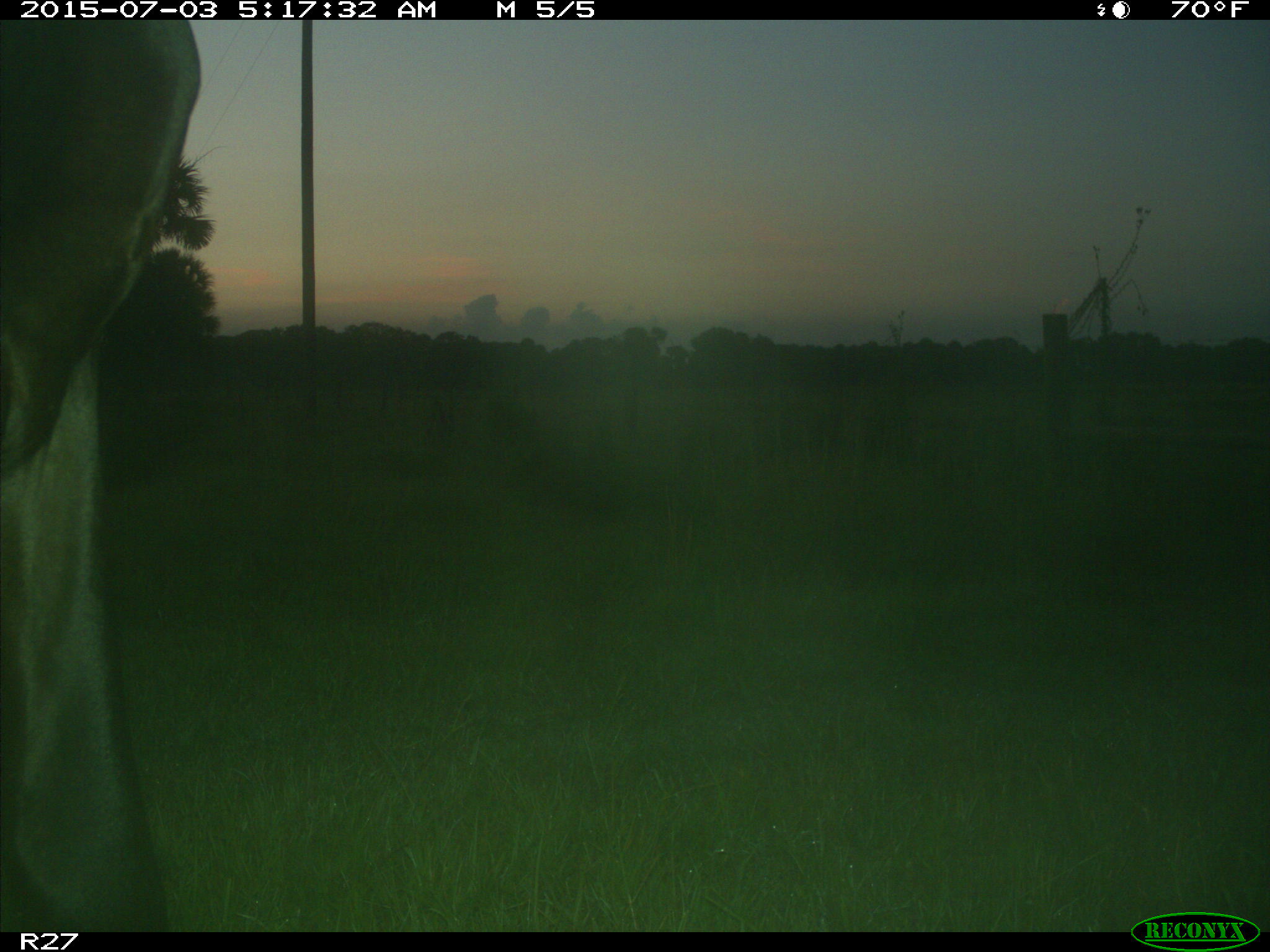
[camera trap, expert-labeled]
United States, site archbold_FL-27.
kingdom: Animalia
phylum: Chordata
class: Mammalia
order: Artiodactyla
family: Bovidae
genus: Bos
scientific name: Bos taurus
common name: domestic cow